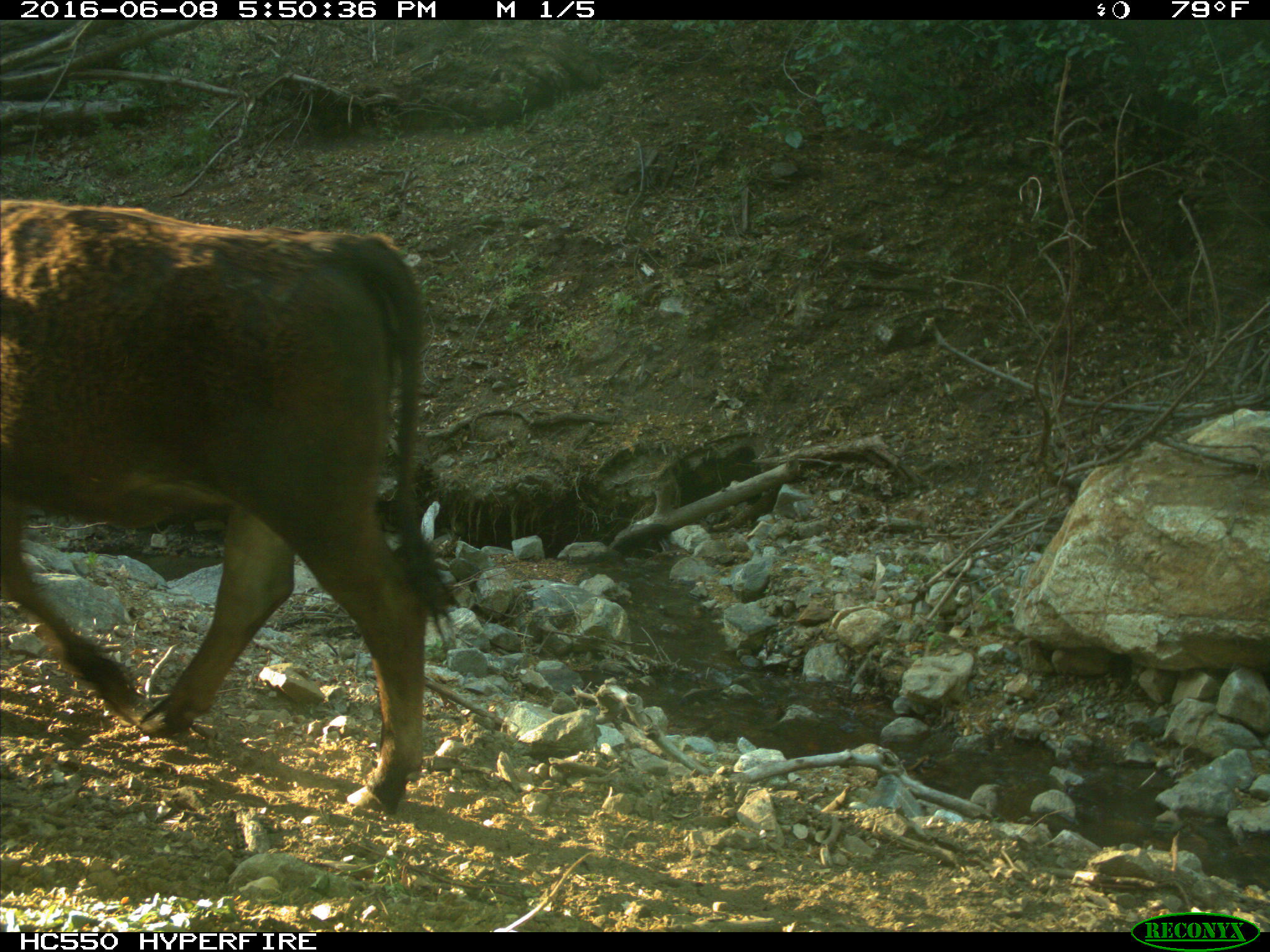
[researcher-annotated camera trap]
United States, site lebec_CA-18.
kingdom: Animalia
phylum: Chordata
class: Mammalia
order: Artiodactyla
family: Bovidae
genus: Bos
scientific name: Bos taurus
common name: domestic cow